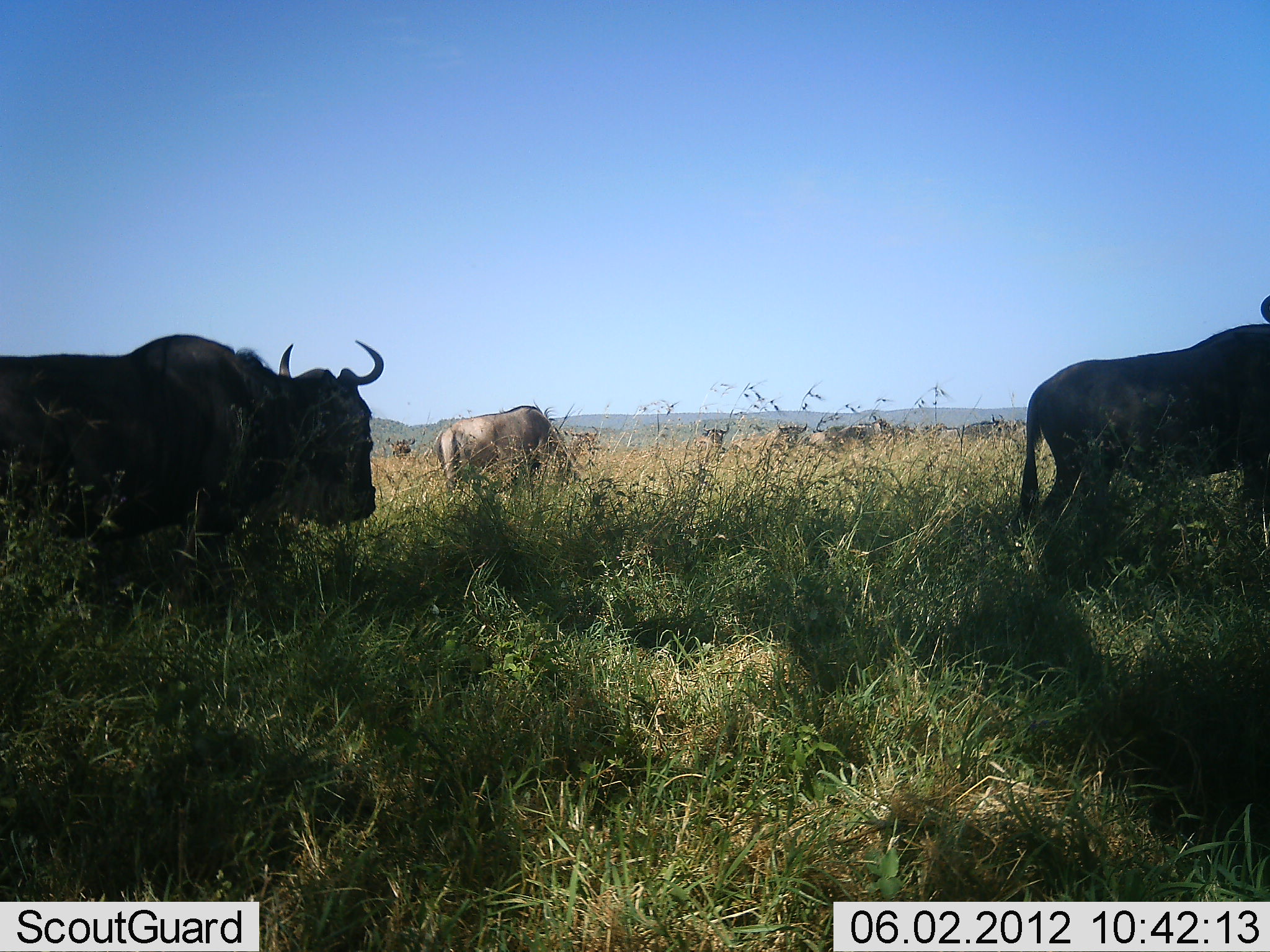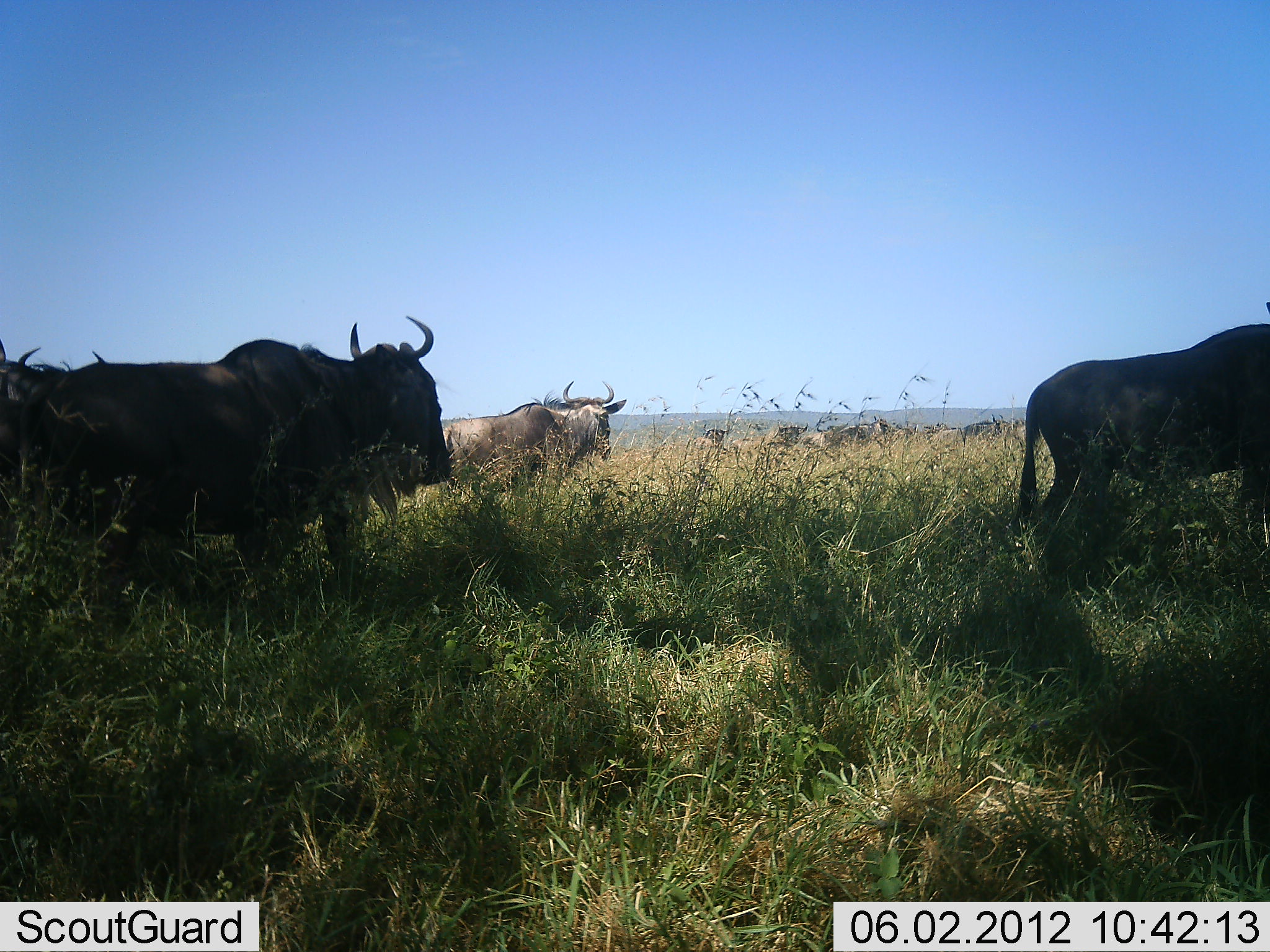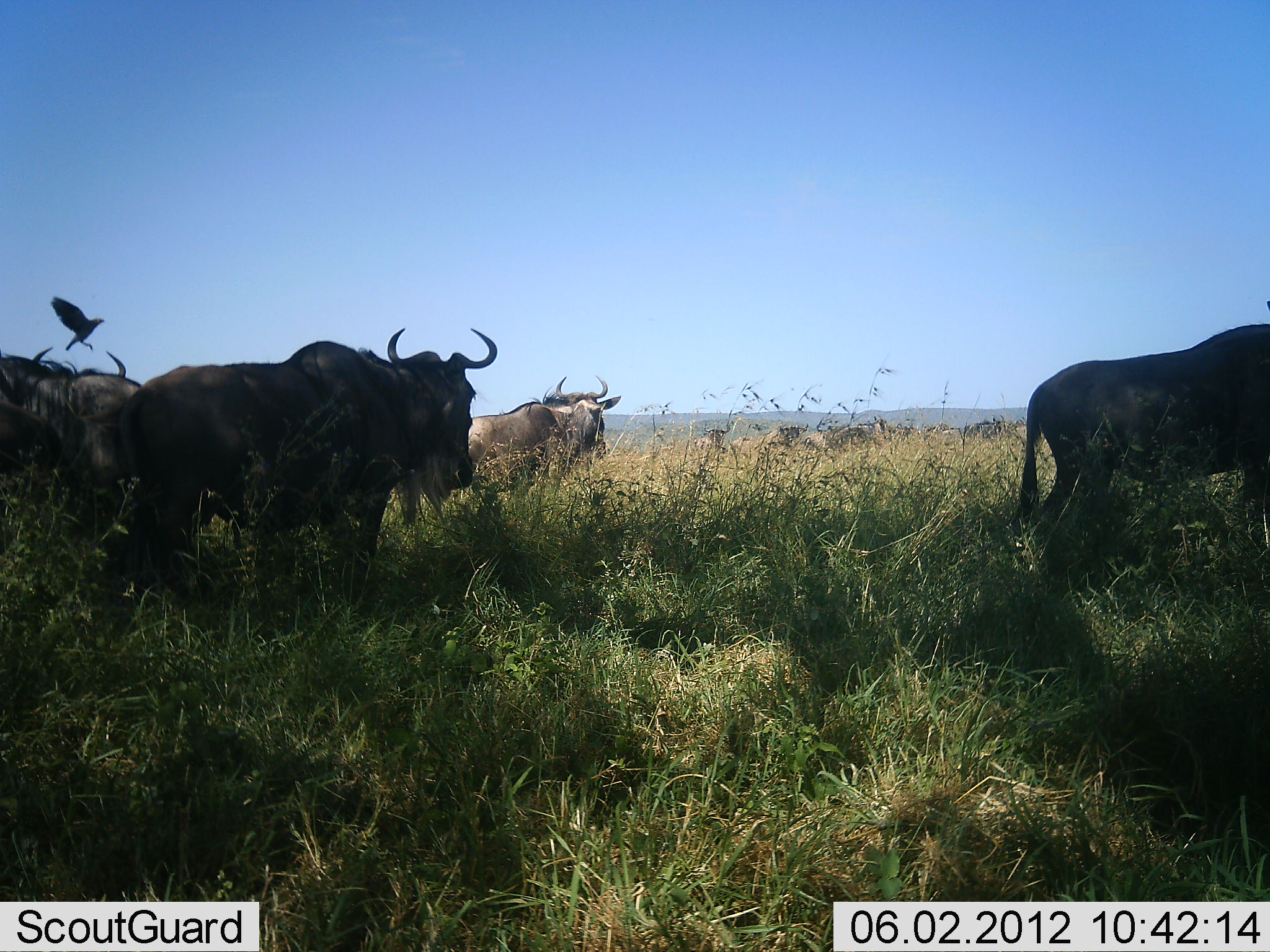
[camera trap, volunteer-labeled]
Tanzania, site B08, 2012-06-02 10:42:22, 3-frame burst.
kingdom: Animalia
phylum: Chordata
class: Mammalia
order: Artiodactyla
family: Bovidae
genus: Connochaetes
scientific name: Connochaetes taurinus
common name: blue wildebeest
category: wildebeest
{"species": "wildebeest (blue wildebeest) (Connochaetes taurinus)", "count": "5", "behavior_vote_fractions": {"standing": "75%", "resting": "0%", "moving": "58%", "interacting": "0%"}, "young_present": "0%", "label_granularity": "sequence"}